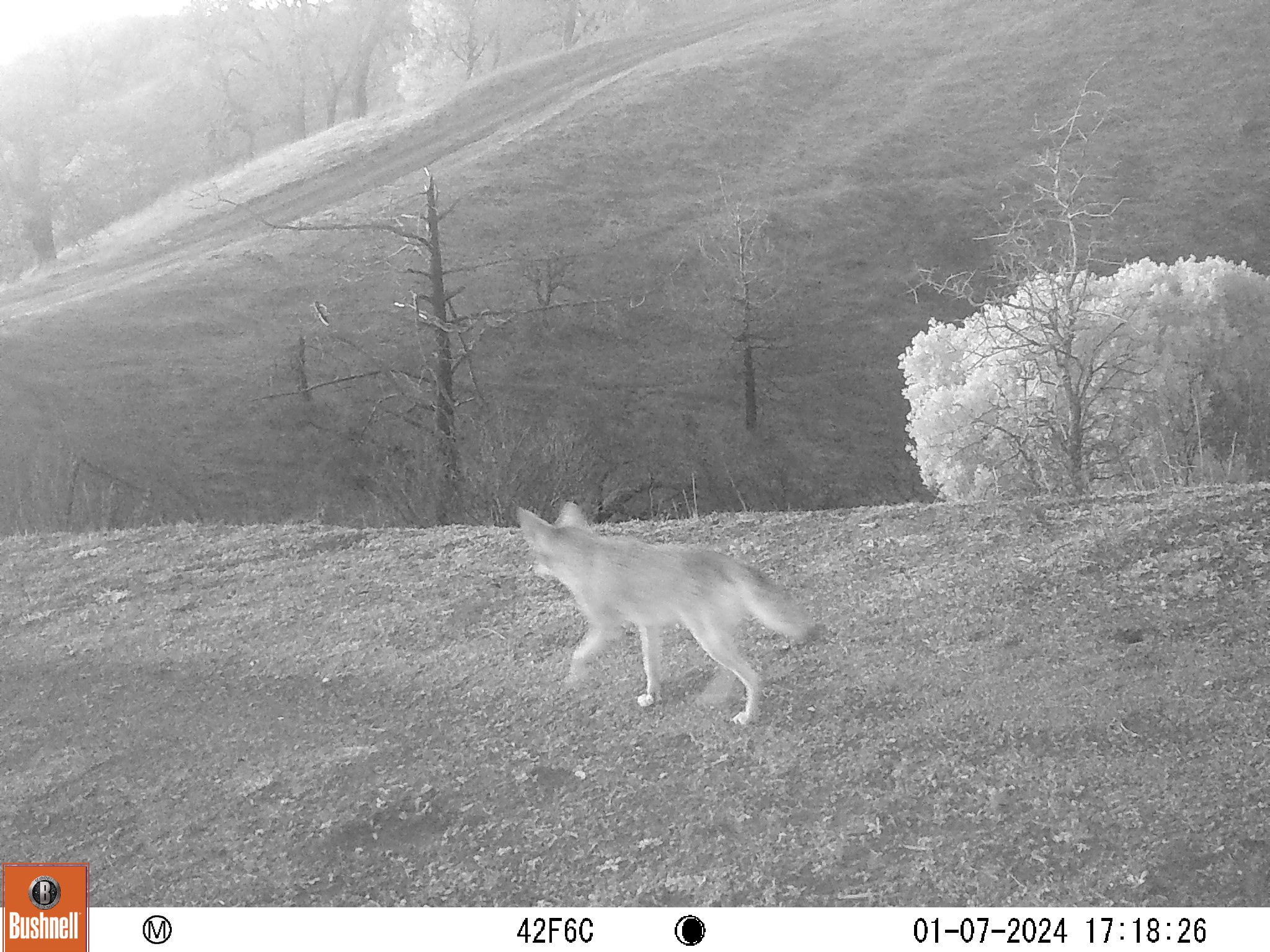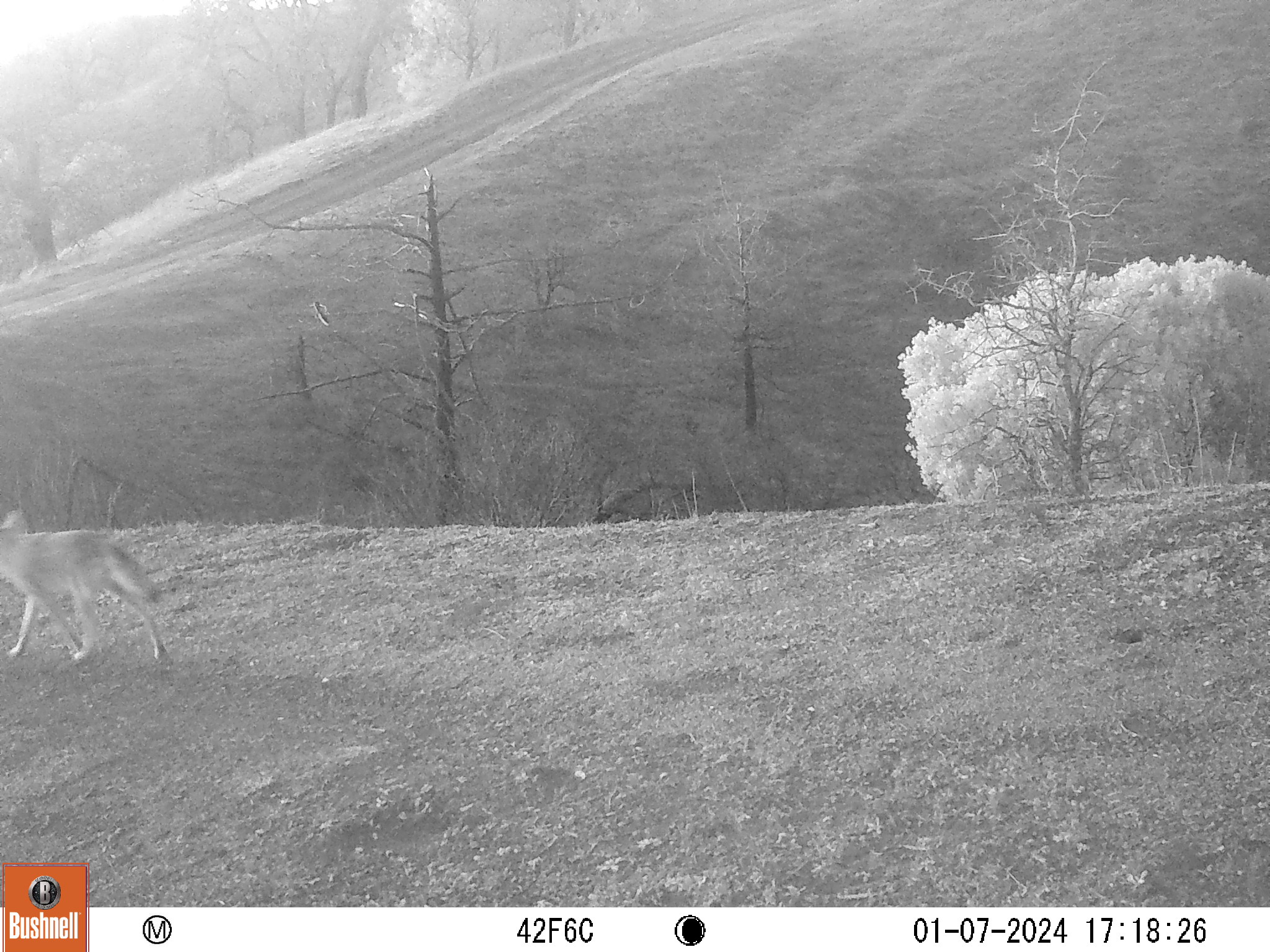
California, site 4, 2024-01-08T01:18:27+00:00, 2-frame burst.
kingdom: Animalia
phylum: Chordata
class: Mammalia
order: Carnivora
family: Canidae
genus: Canis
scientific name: Canis latrans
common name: coyote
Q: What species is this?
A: Coyote (Canis latrans).